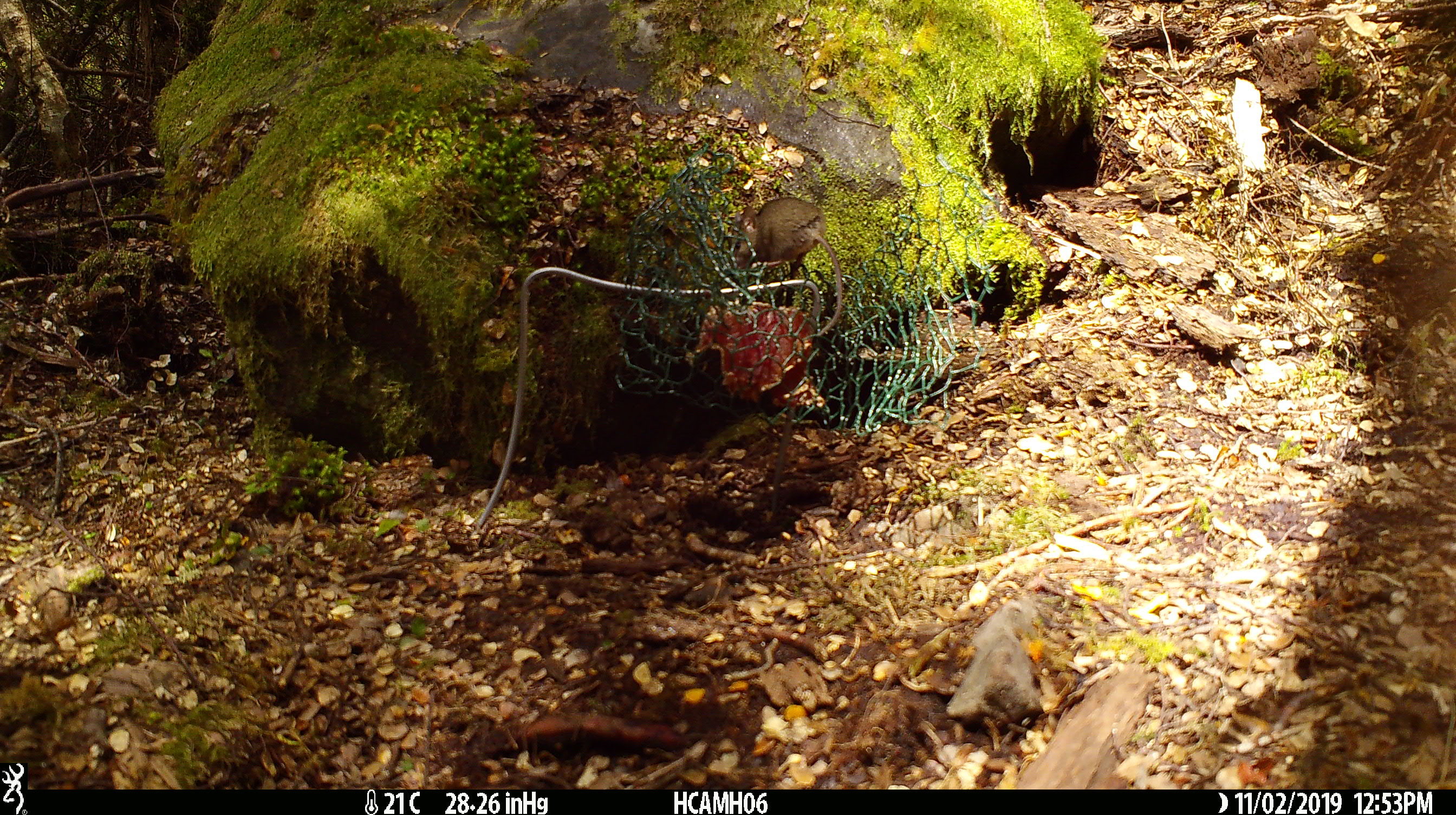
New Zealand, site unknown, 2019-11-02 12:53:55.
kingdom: Animalia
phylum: Chordata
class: Mammalia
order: Rodentia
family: Muridae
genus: Mus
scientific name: Mus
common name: mouse